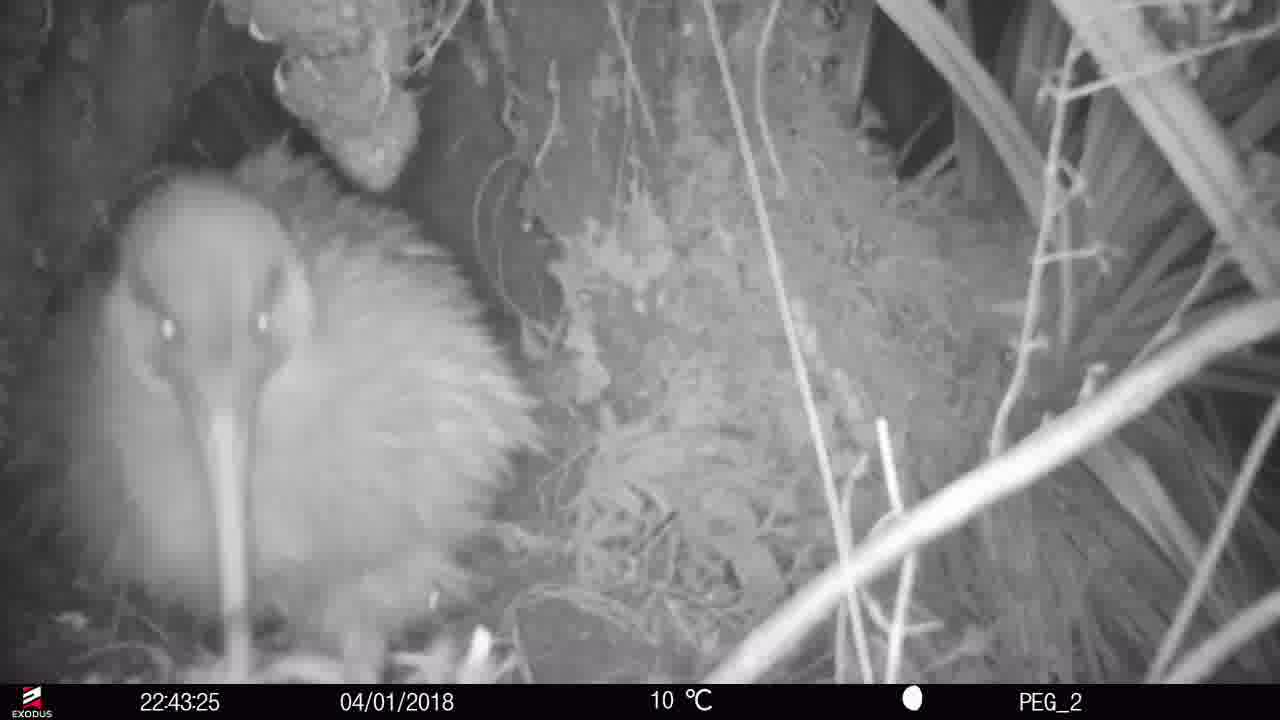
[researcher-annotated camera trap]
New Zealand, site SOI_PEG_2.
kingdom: Animalia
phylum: Chordata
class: Aves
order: Apterygiformes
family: Apterygidae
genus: Apteryx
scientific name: Apteryx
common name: kiwi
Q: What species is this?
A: Kiwi (Apteryx).